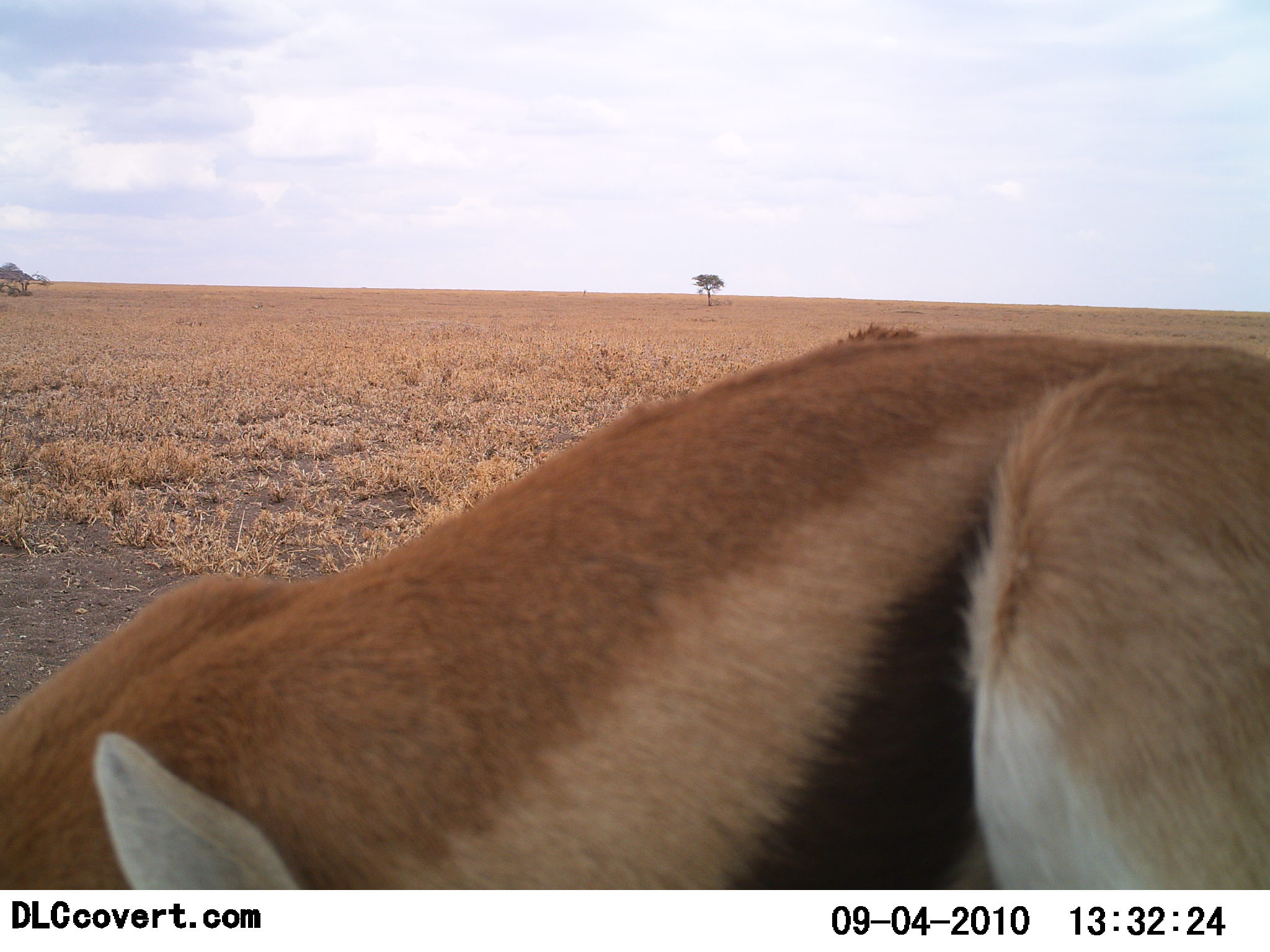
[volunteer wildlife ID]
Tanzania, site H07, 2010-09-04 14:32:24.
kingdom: Animalia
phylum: Chordata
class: Mammalia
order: Artiodactyla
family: Bovidae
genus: Eudorcas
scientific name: Eudorcas thomsonii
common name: thomson's gazelle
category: gazellethomsons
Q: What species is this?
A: Gazellethomsons (thomson's gazelle) (Eudorcas thomsonii).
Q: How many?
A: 1.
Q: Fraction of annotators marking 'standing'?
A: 80%.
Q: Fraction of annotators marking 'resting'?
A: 10%.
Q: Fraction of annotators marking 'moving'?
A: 10%.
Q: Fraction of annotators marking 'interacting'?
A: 0%.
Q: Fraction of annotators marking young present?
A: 0%.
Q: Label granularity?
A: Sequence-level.